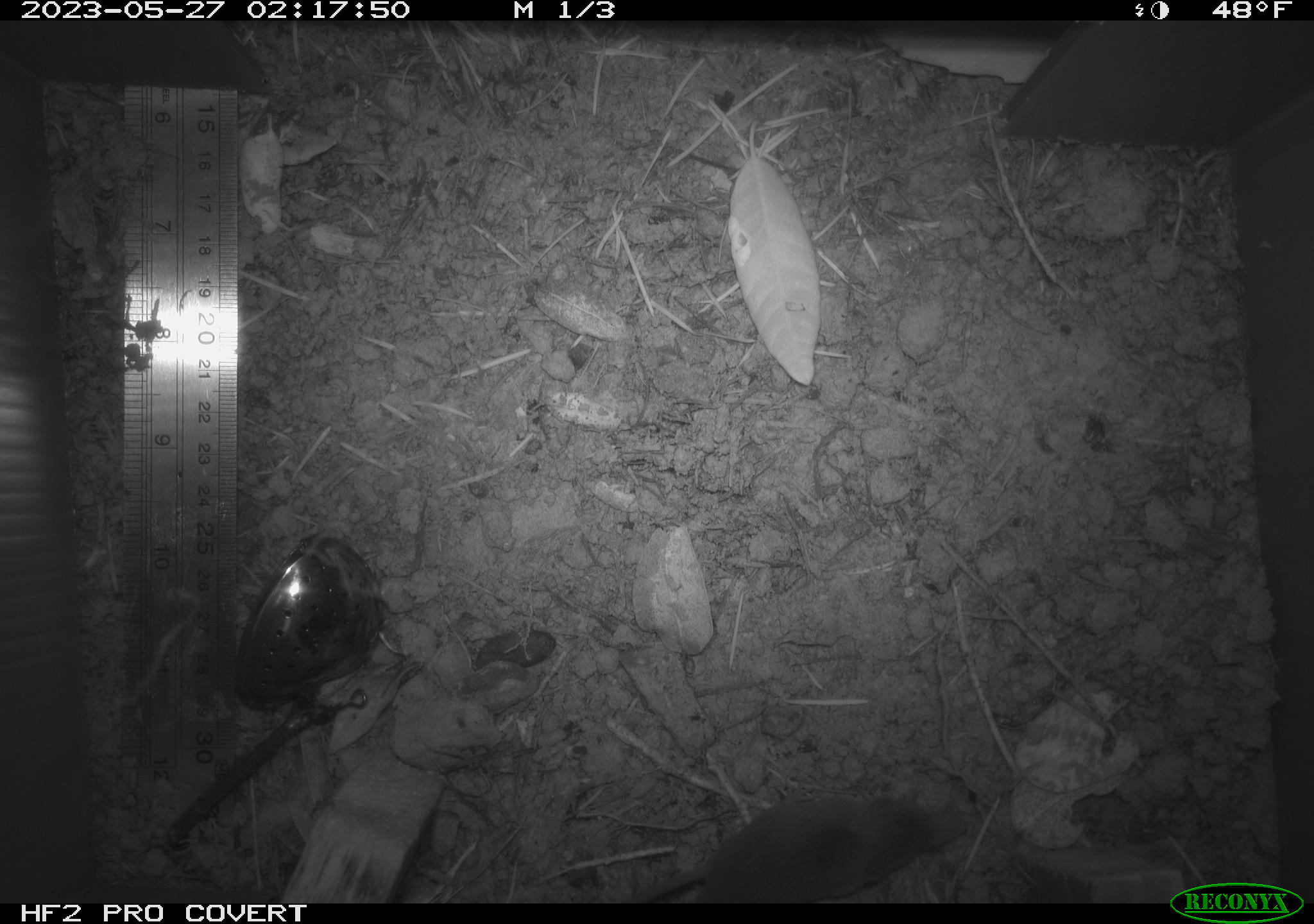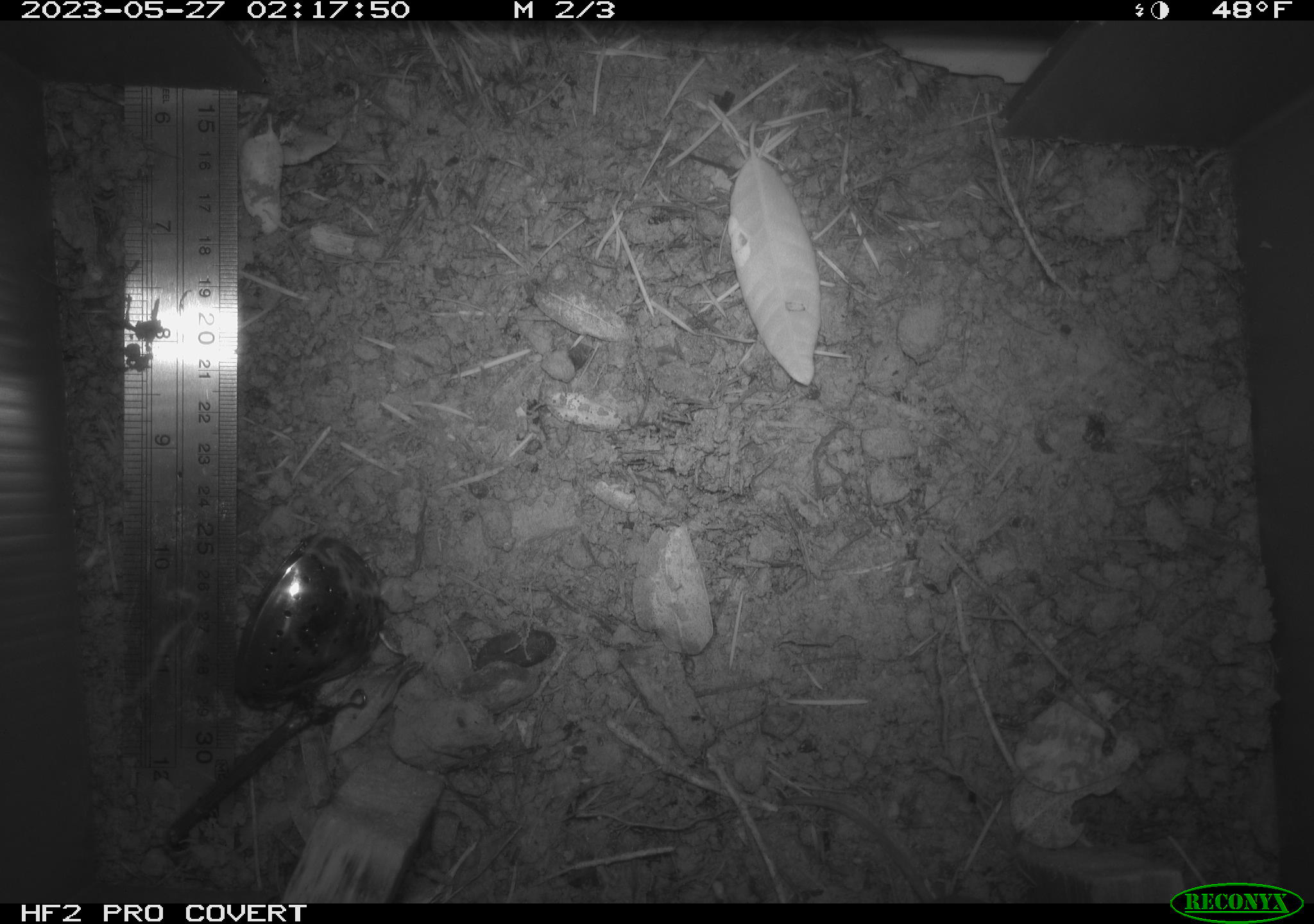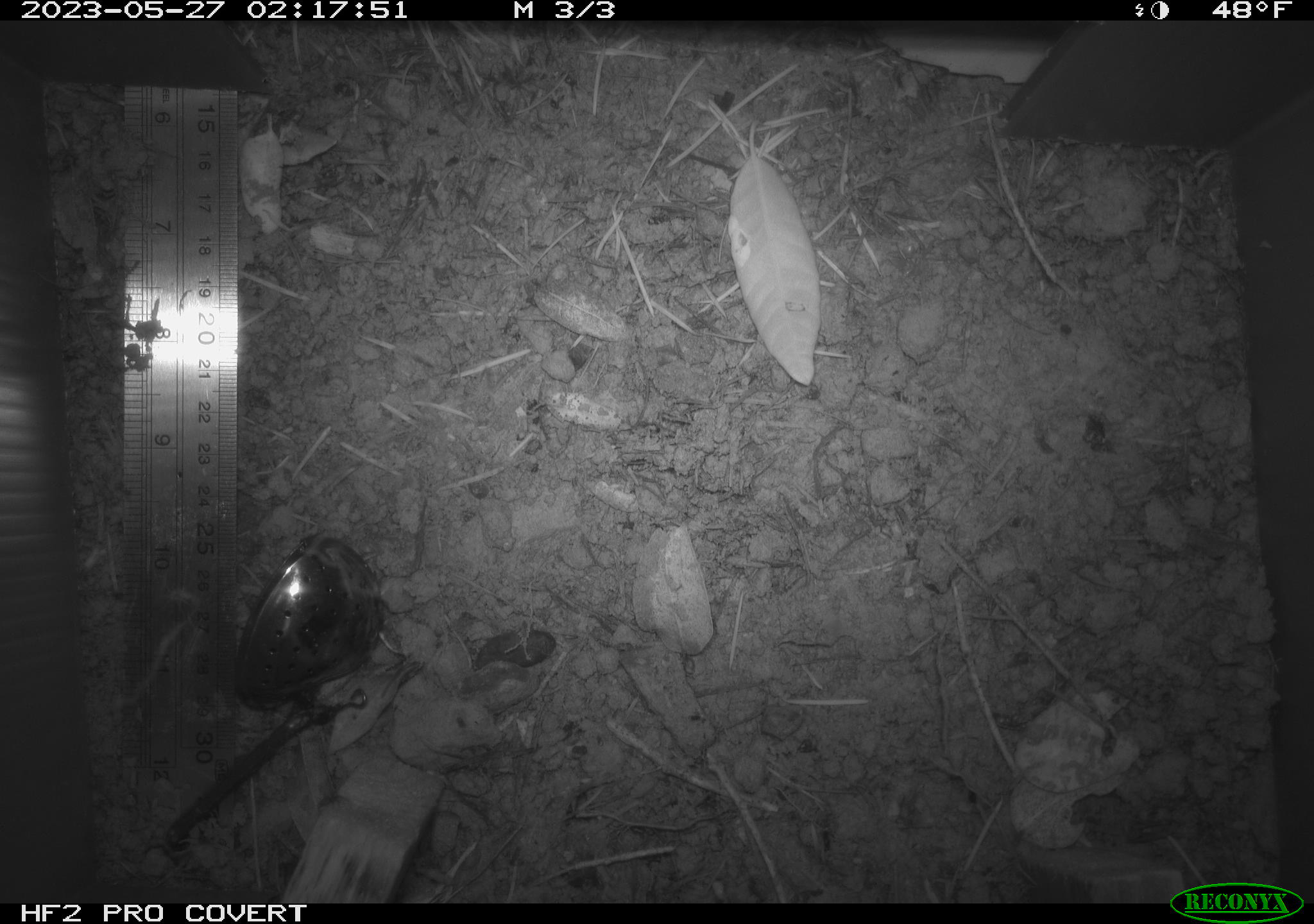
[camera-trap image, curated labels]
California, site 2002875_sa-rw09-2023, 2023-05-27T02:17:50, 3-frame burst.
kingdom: Animalia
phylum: Chordata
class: Mammalia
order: Eulipotyphla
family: Soricidae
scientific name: Soricidae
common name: shrews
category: soricidae family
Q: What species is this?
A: Soricidae family (shrews) (Soricidae).